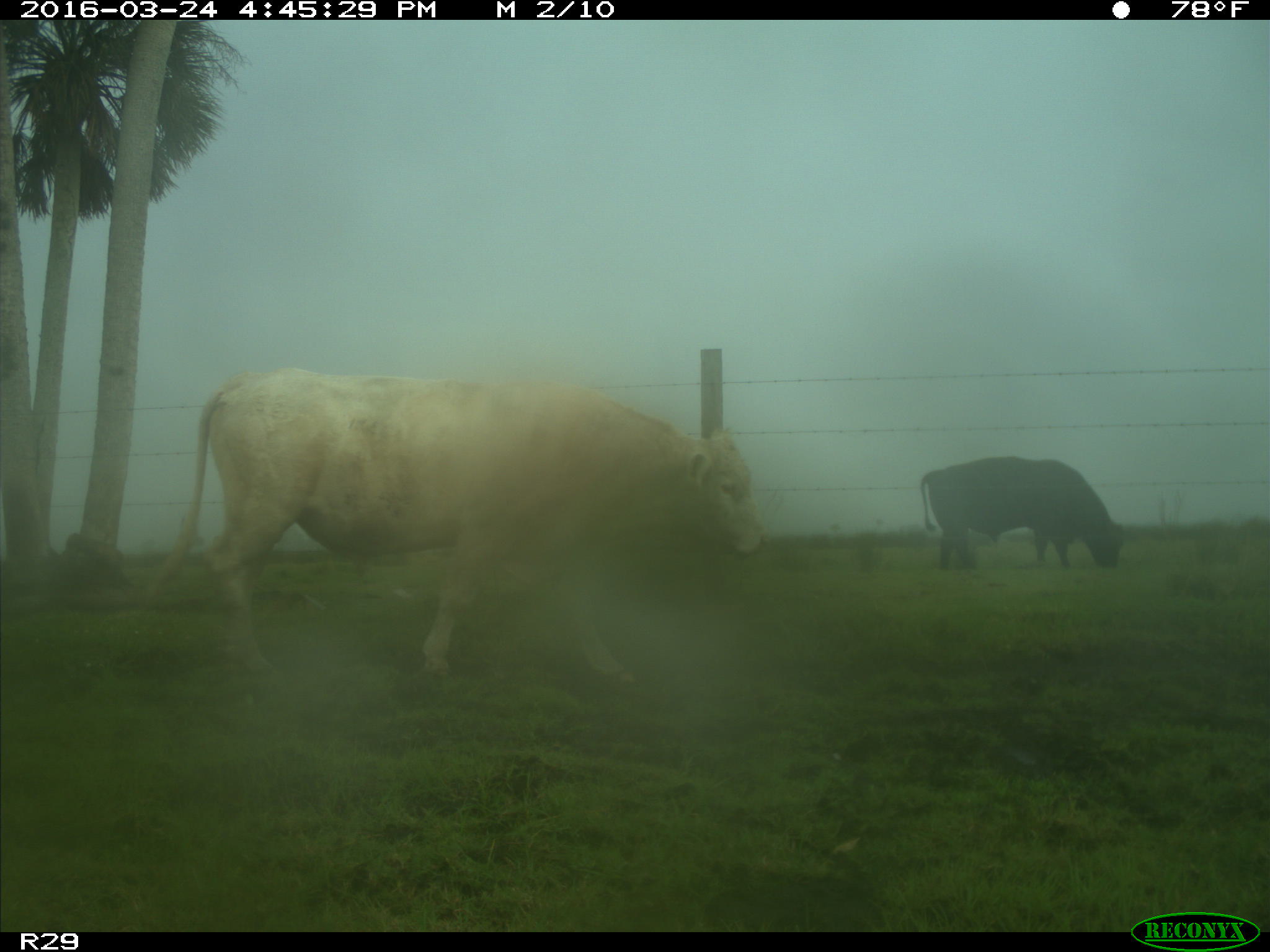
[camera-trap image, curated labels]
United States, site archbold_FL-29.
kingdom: Animalia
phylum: Chordata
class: Mammalia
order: Artiodactyla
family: Bovidae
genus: Bos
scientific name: Bos taurus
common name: domestic cow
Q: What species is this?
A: Bos taurus (domestic cow).